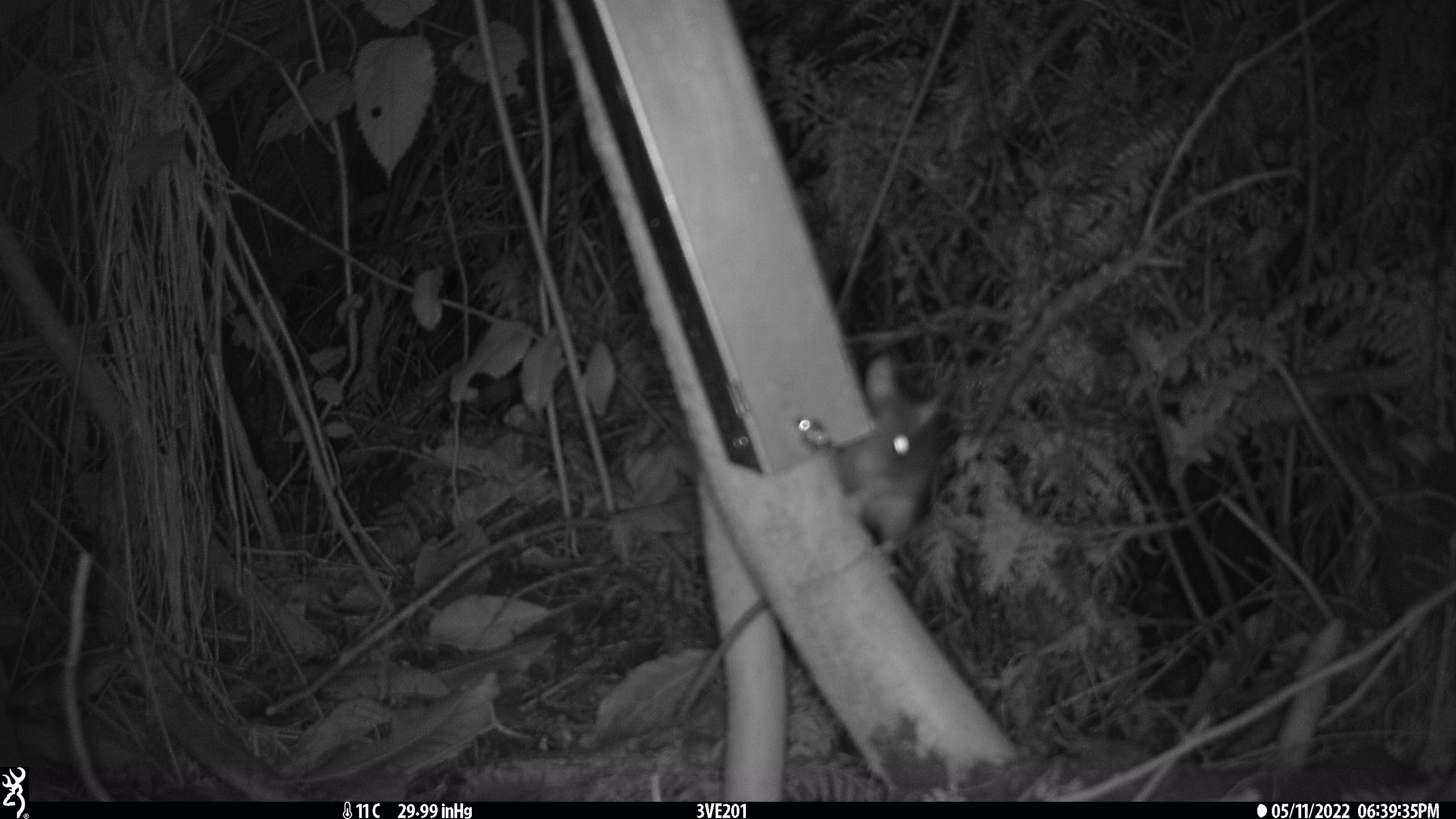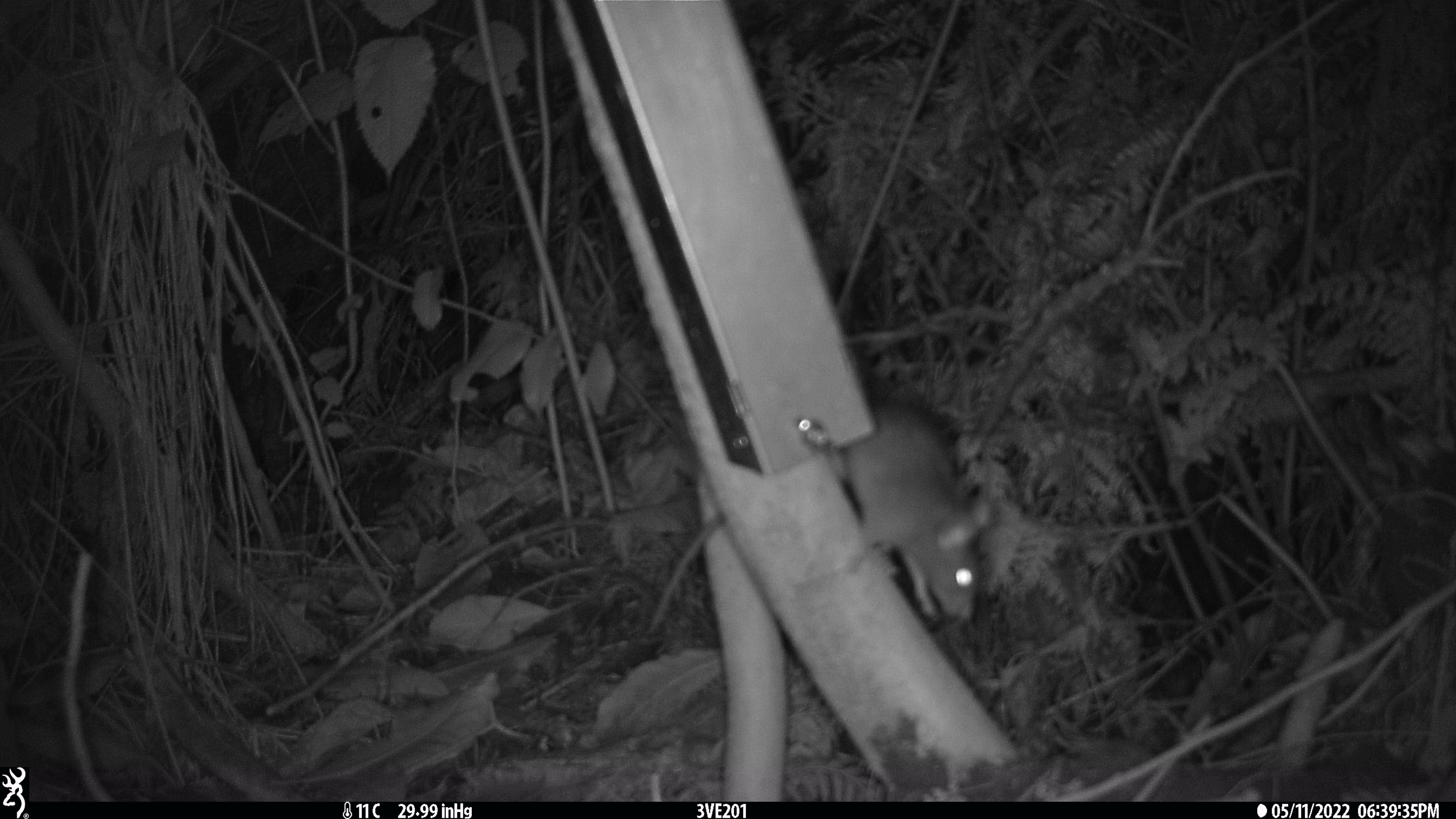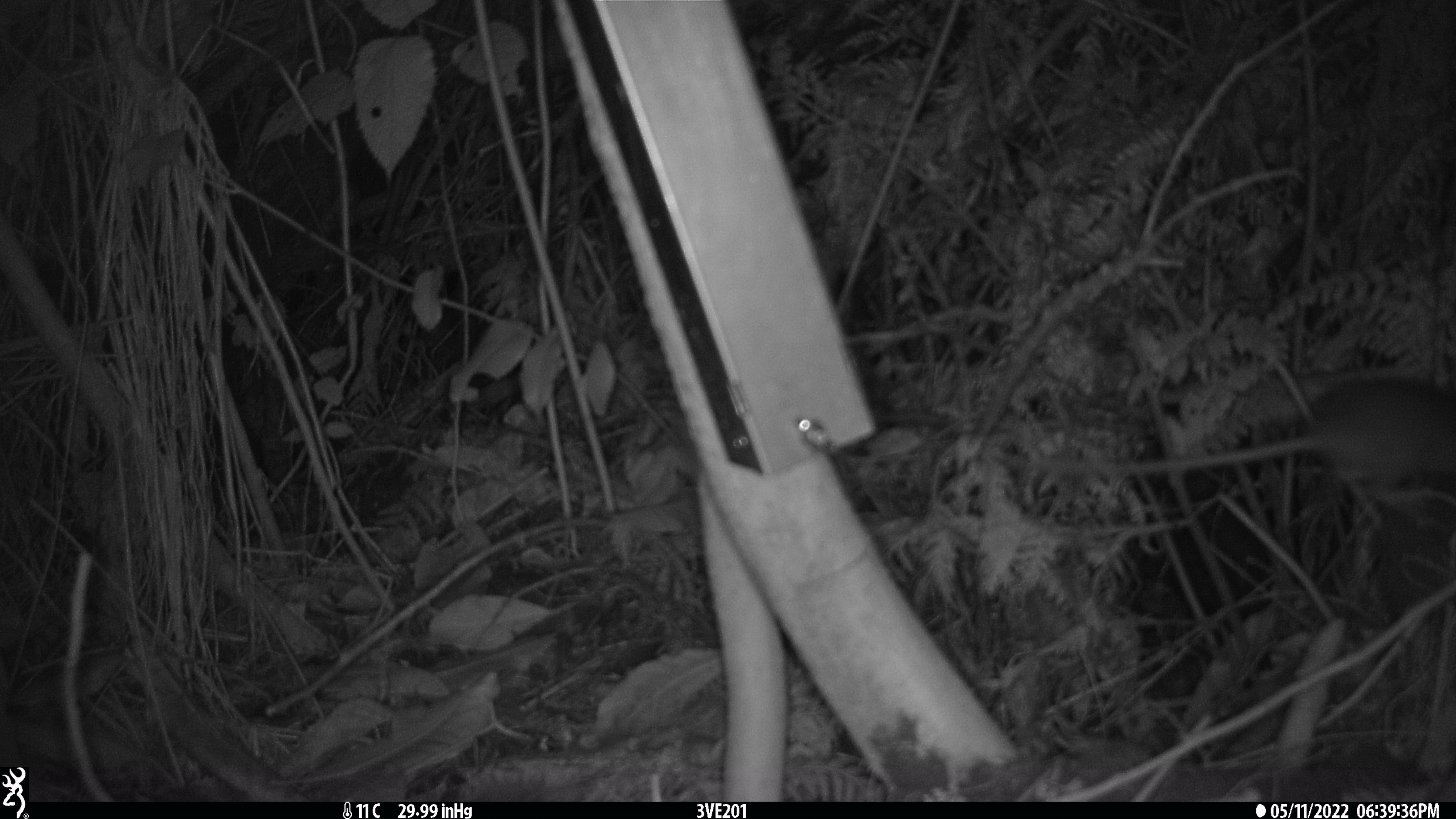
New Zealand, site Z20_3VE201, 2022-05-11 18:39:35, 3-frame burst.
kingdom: Animalia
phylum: Chordata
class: Mammalia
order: Rodentia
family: Muridae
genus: Rattus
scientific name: Rattus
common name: rat